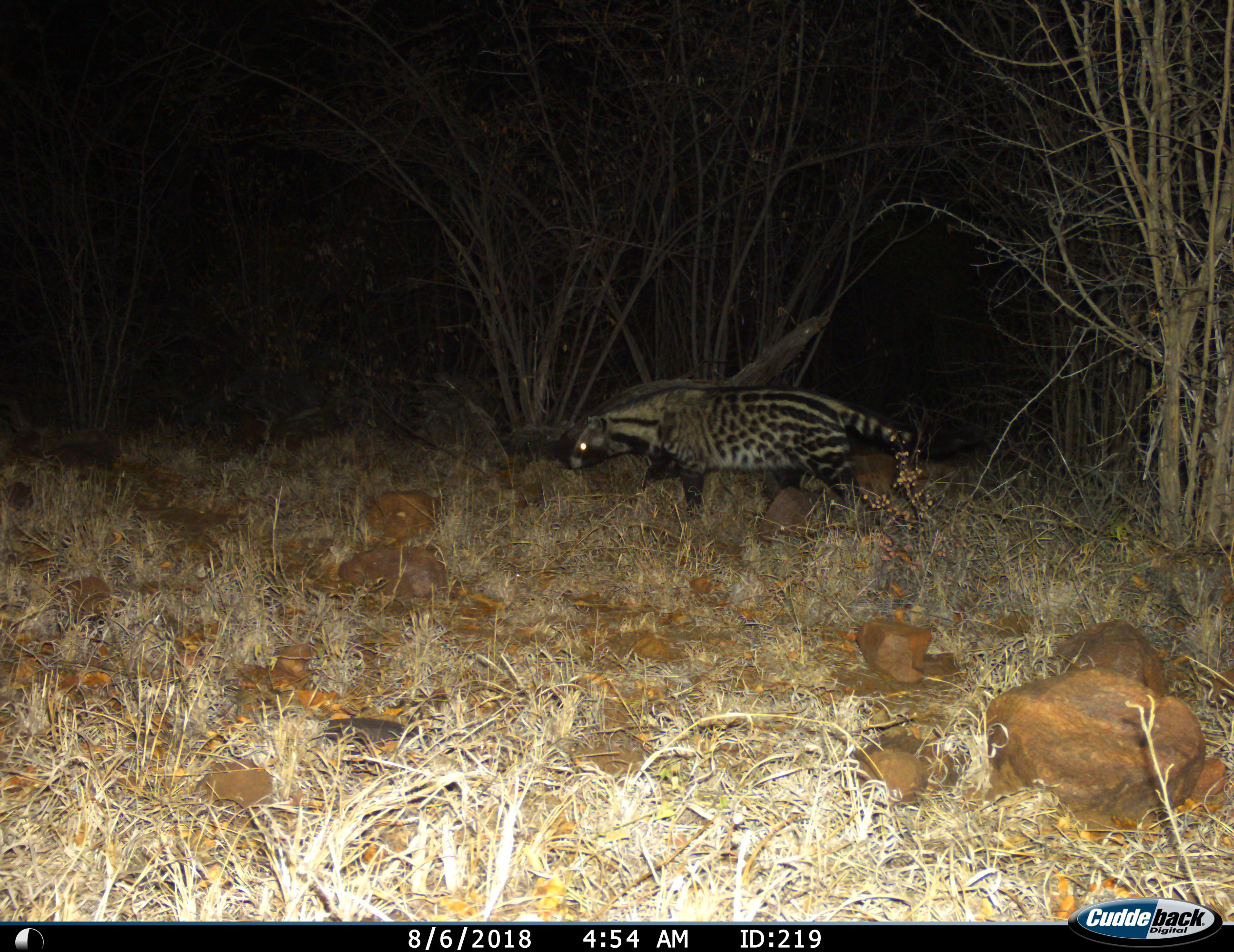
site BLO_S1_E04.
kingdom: Animalia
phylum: Chordata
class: Mammalia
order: Carnivora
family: Viverridae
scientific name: Viverridae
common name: civet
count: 1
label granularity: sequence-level